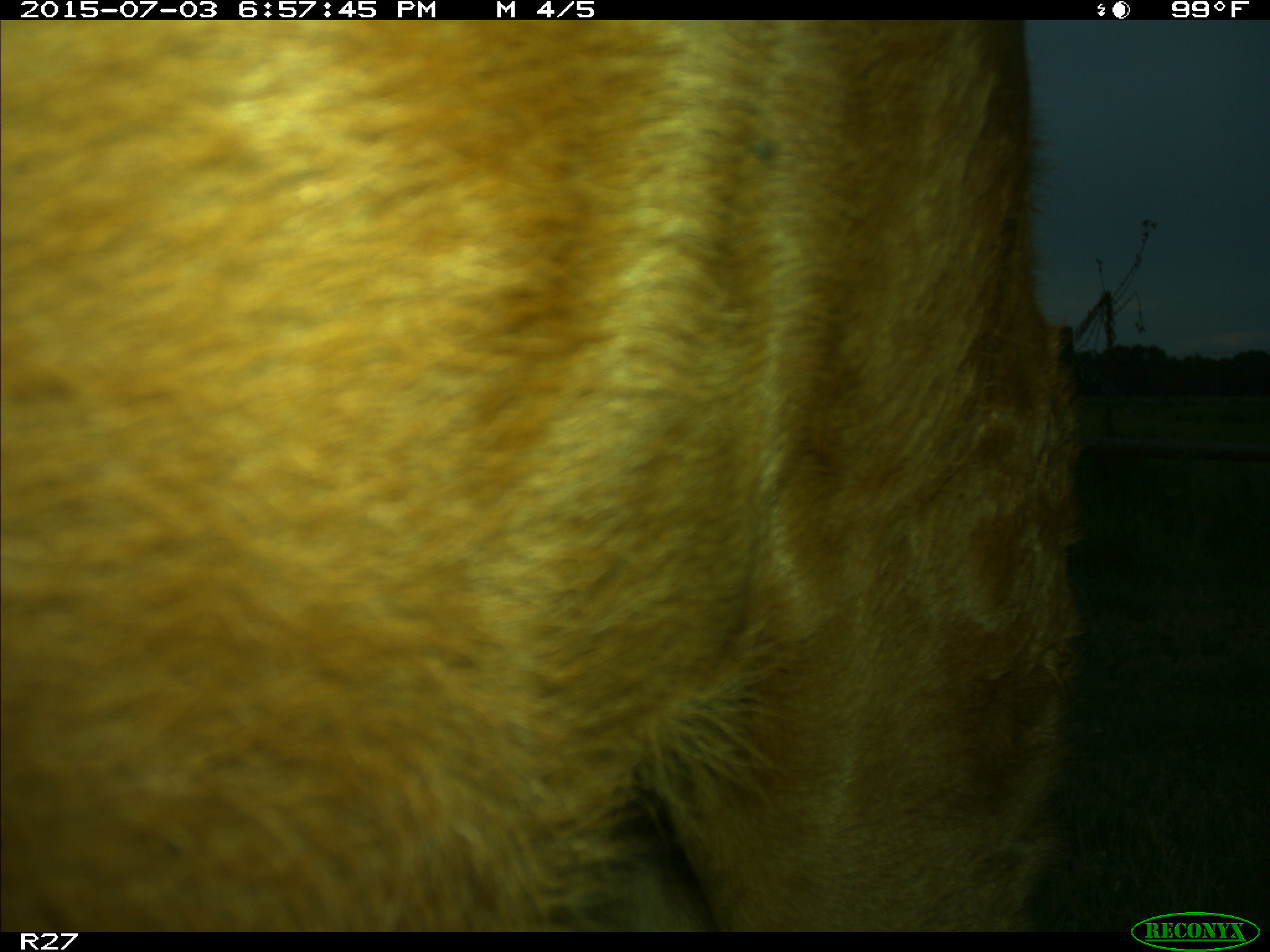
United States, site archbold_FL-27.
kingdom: Animalia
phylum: Chordata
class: Mammalia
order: Artiodactyla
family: Bovidae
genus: Bos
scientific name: Bos taurus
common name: domestic cow